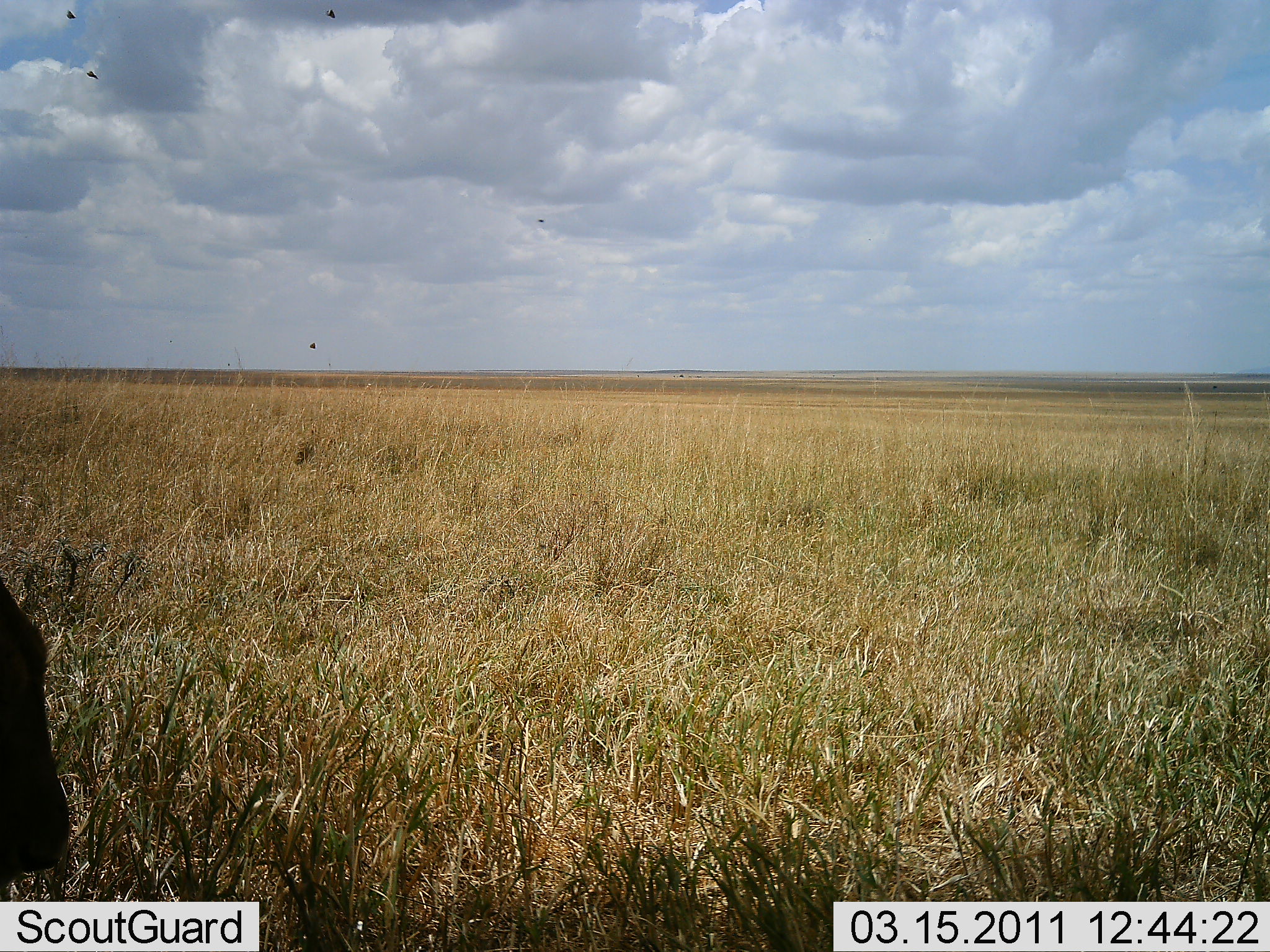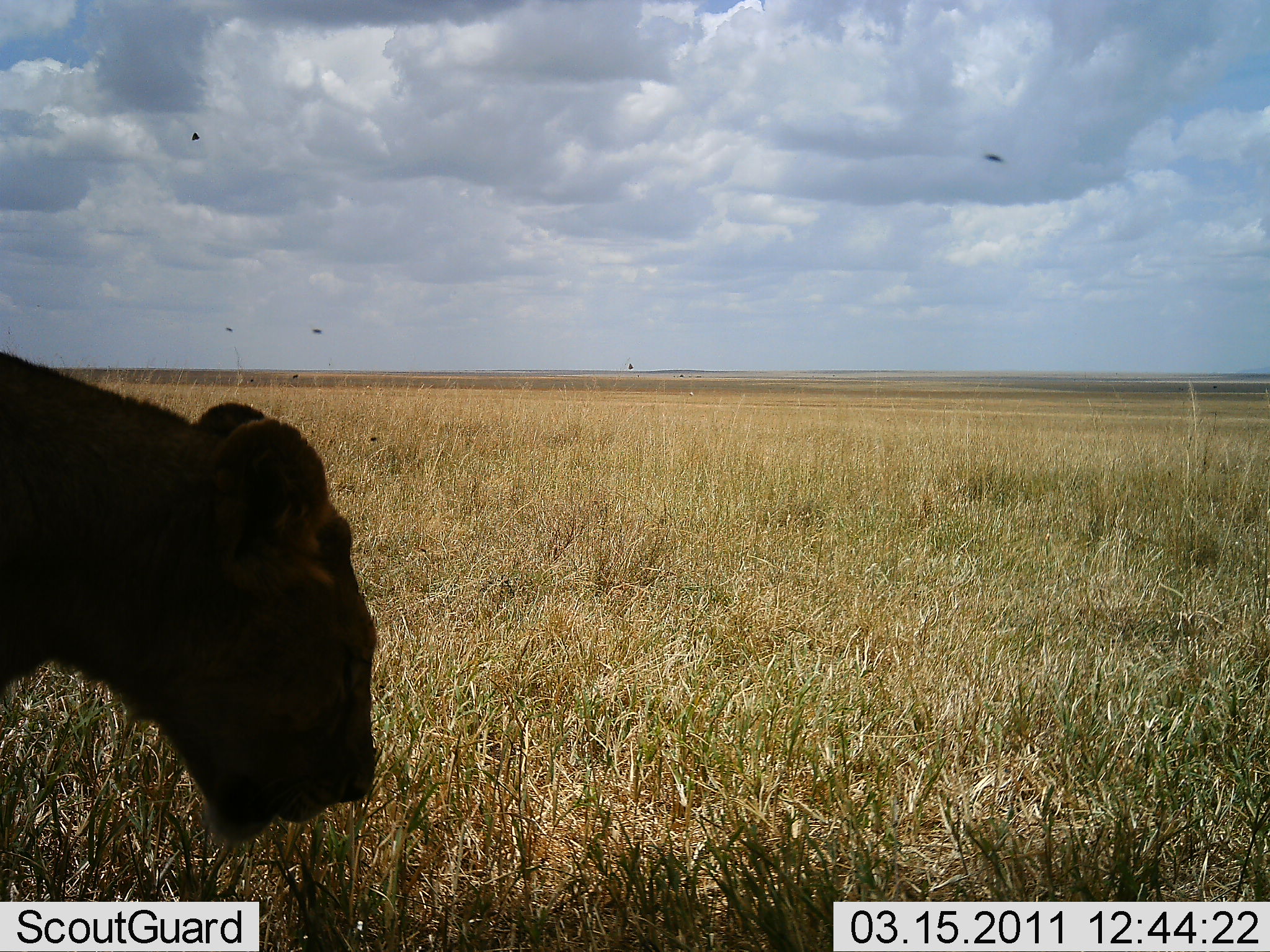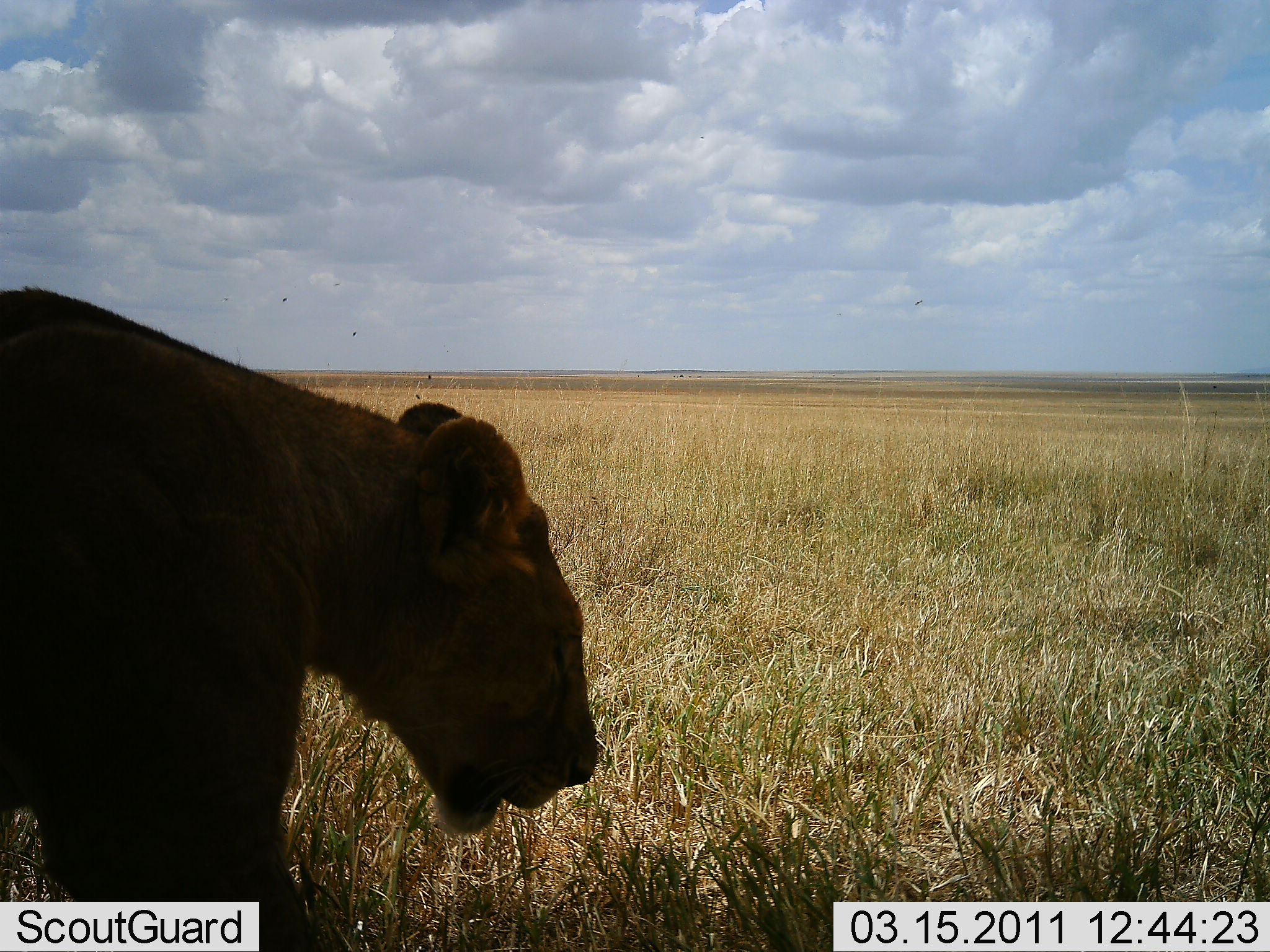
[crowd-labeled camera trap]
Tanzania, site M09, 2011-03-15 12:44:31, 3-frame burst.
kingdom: Animalia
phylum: Chordata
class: Mammalia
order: Carnivora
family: Felidae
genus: Panthera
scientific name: Panthera leo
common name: lion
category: lionfemale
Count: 1.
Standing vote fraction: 15%.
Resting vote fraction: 0%.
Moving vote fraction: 92%.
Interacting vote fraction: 0%.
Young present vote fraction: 0%.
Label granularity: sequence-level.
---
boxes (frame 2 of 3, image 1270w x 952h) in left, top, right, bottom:
animal: 1, 353, 379, 841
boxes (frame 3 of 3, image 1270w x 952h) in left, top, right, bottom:
animal: 0, 286, 602, 936